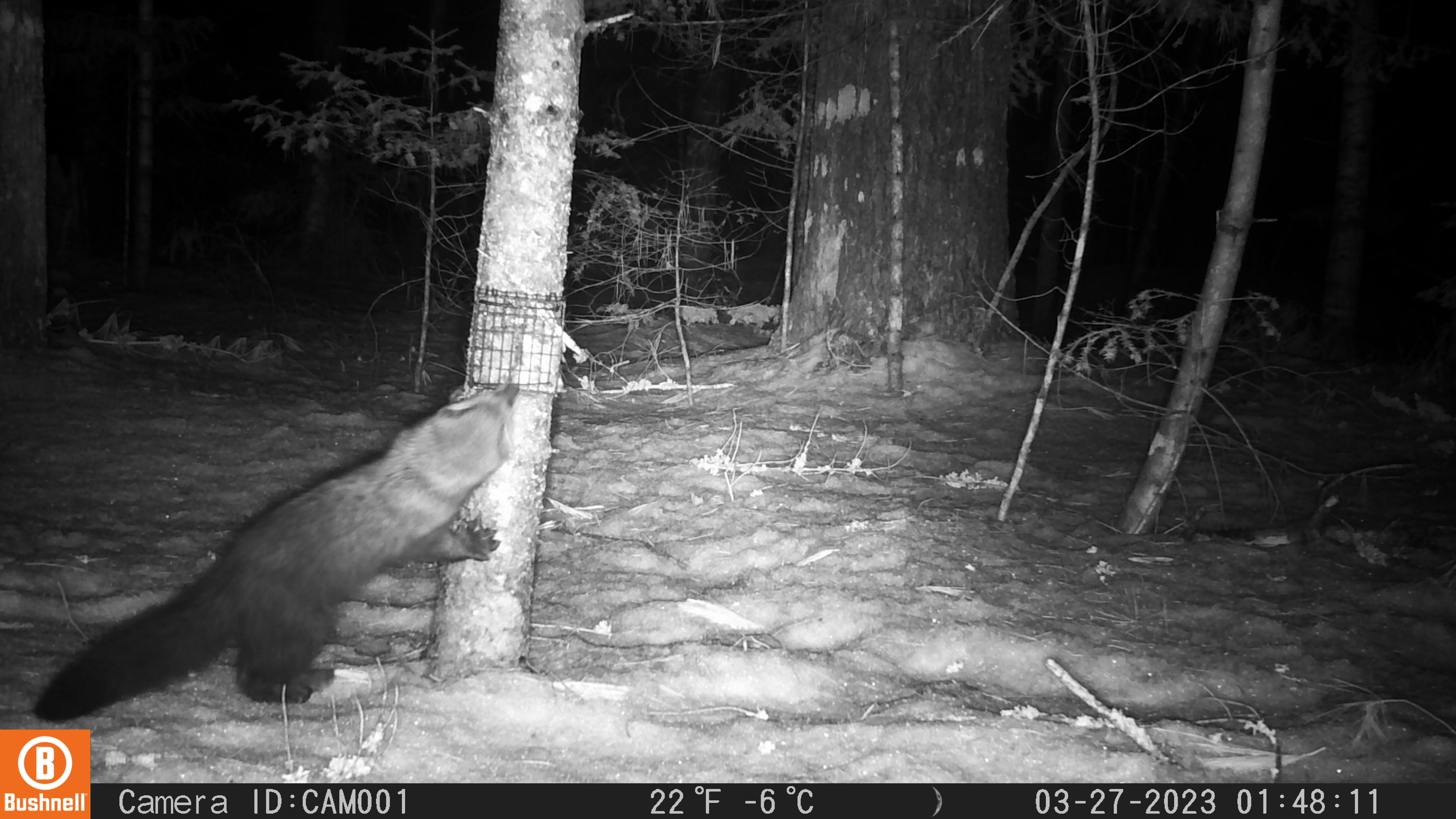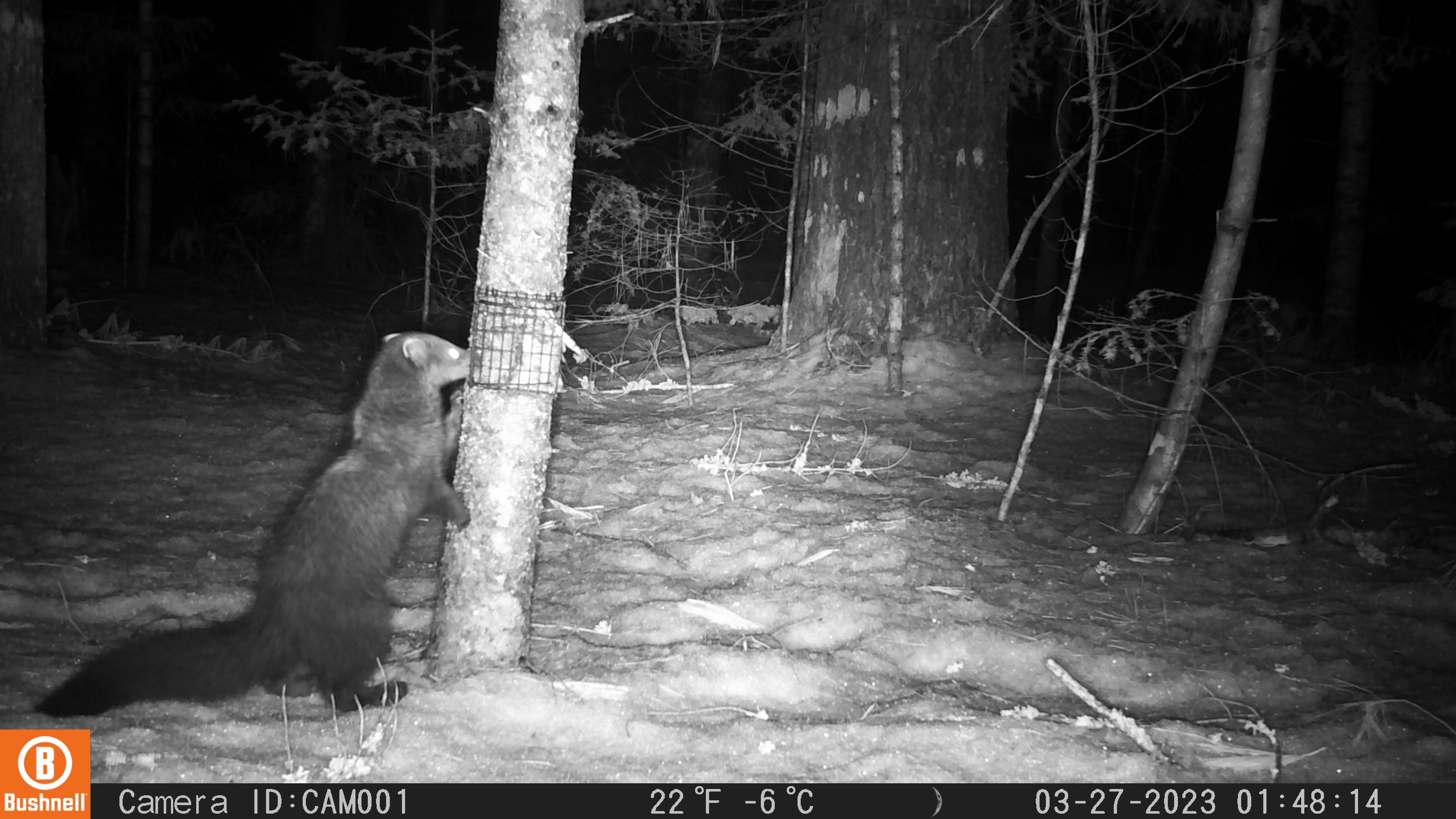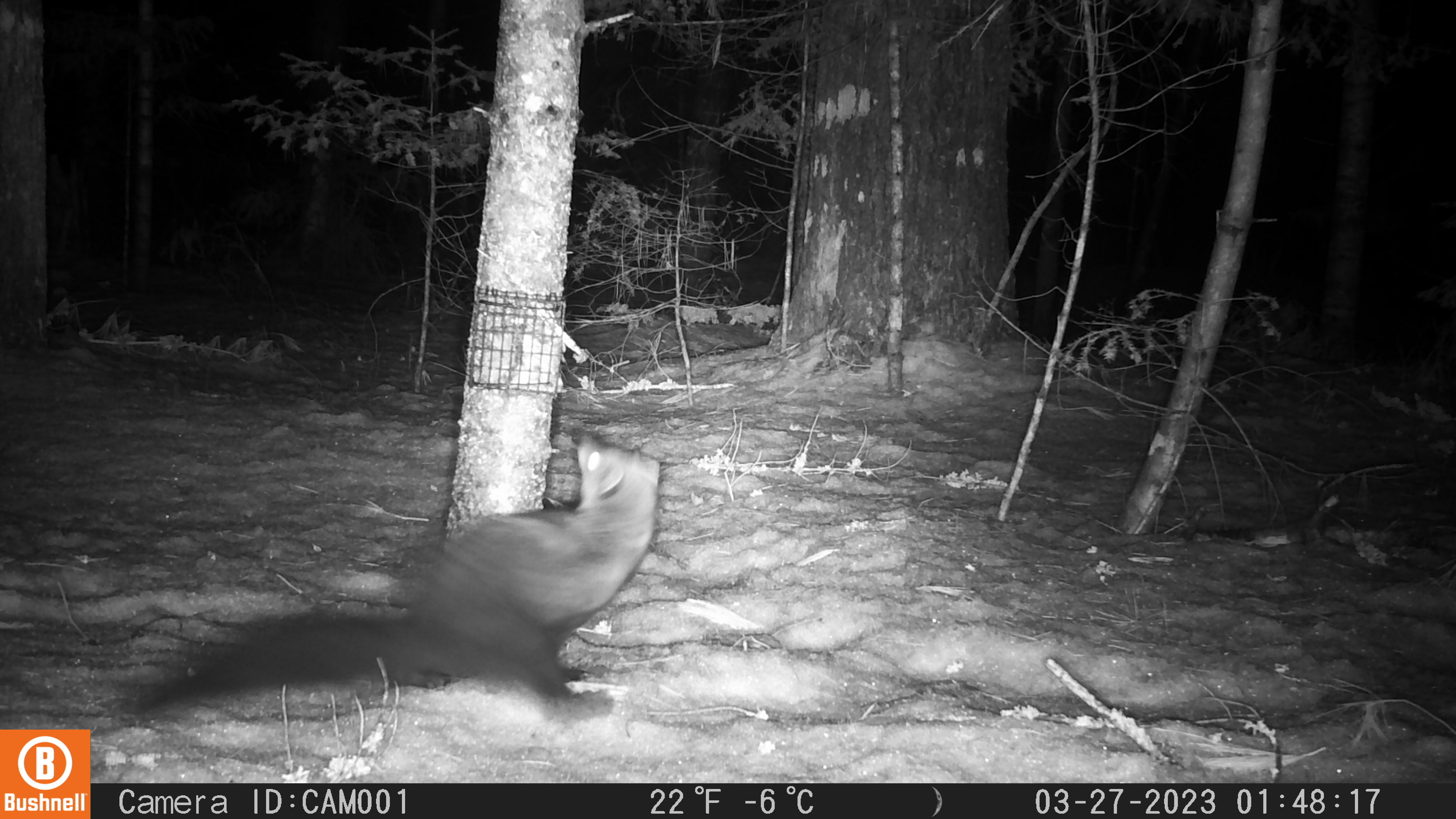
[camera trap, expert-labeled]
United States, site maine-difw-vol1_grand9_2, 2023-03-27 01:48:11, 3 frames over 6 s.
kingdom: Animalia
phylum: Chordata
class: Mammalia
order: Carnivora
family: Mustelidae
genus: Pekania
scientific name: Pekania pennanti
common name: fisher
Fisher (Pekania pennanti).